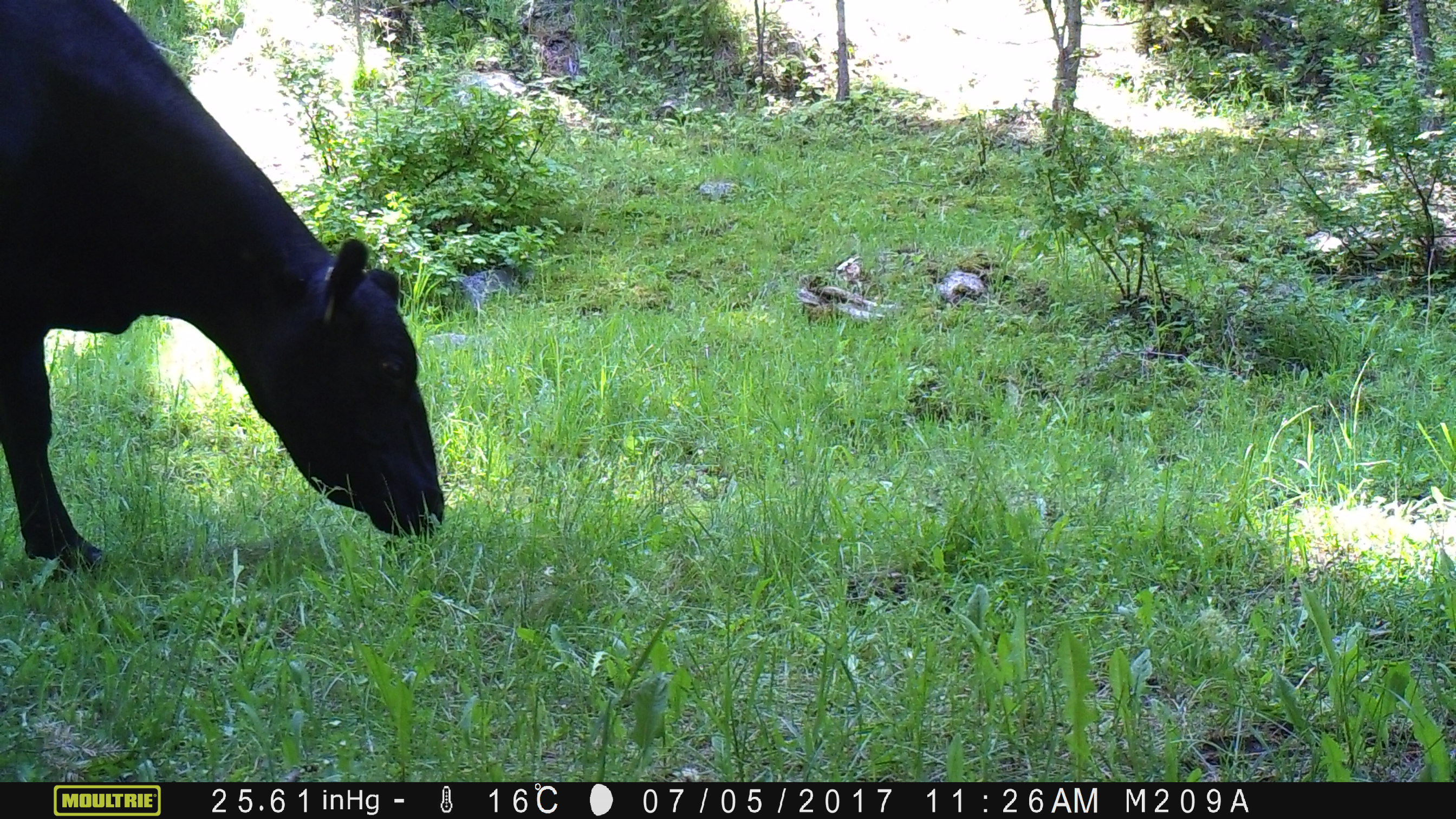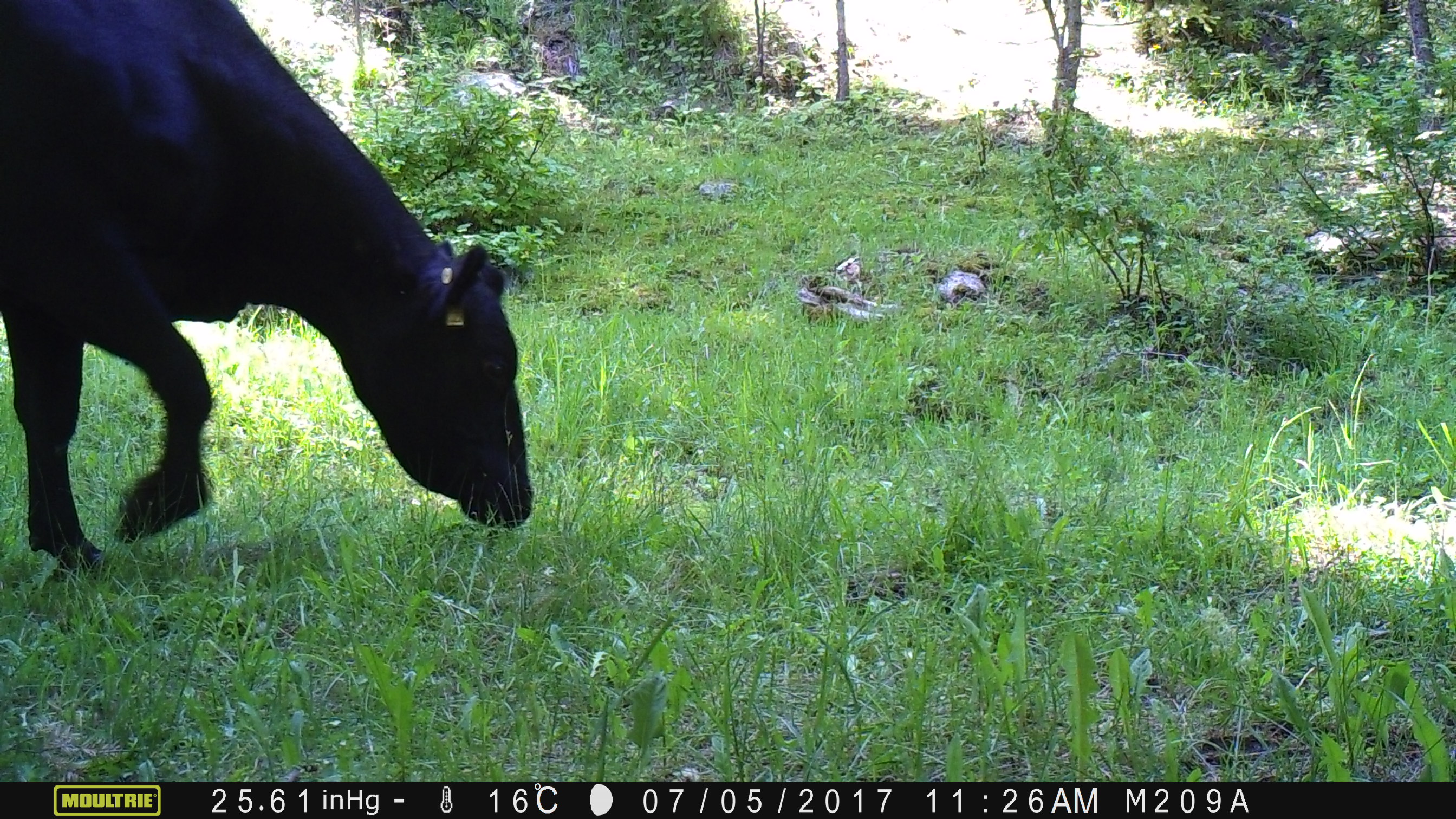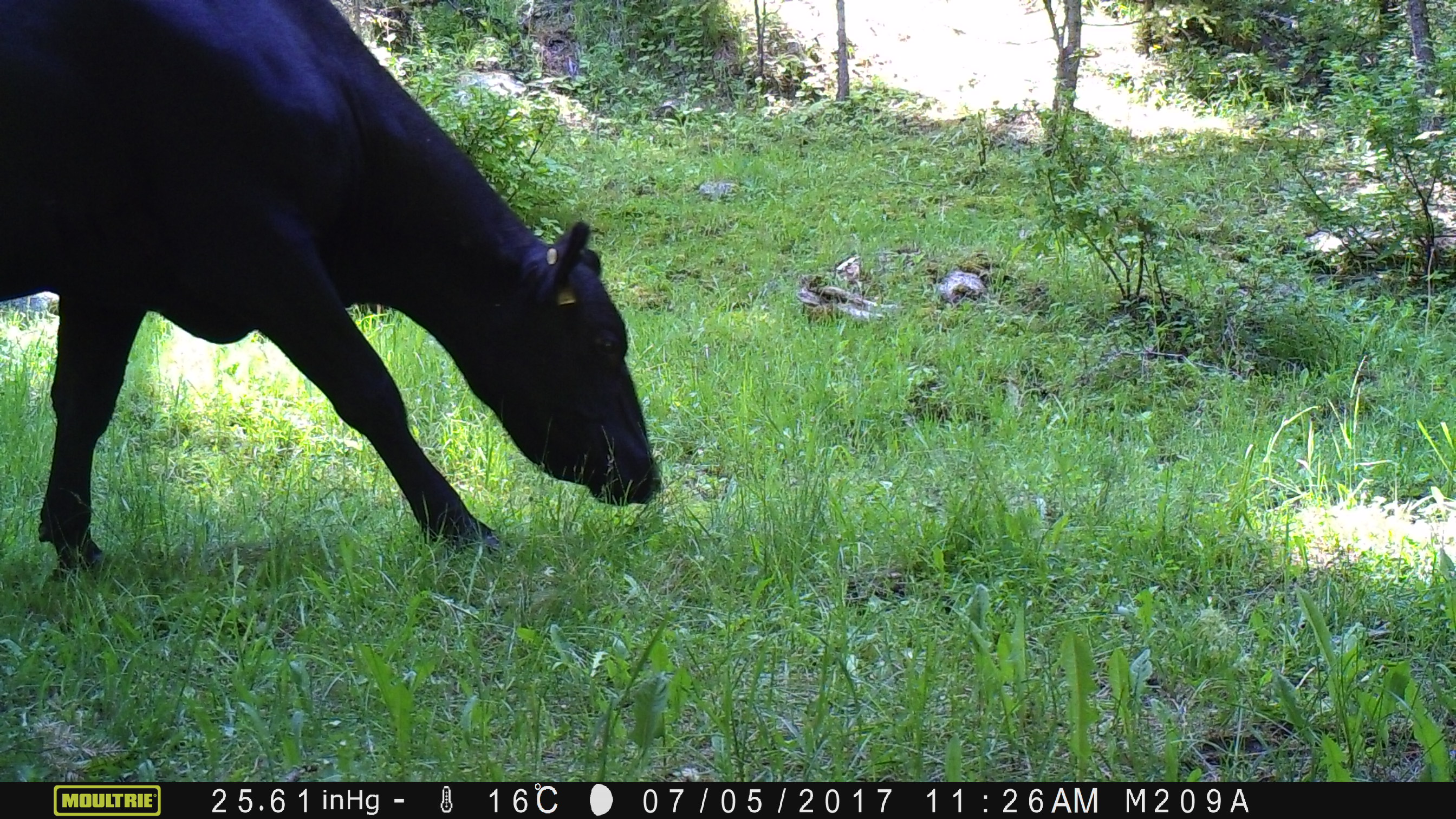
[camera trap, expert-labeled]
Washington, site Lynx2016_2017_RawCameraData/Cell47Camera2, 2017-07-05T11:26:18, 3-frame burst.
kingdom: Animalia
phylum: Chordata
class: Mammalia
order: Artiodactyla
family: Bovidae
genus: Bos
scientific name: Bos taurus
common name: domestic cattle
Domestic cattle (Bos taurus). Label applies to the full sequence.